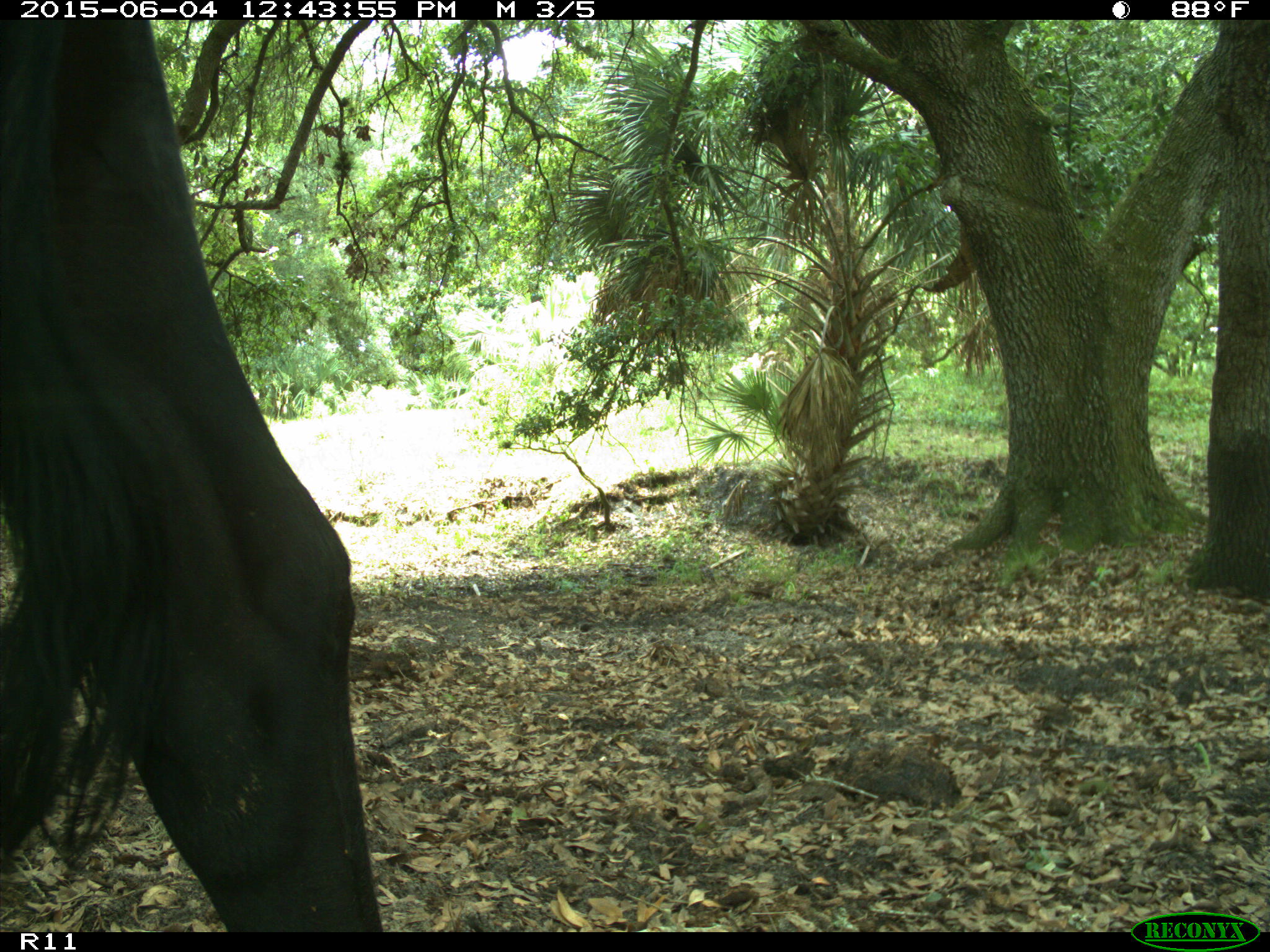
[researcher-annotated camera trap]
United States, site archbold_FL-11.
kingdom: Animalia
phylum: Chordata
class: Mammalia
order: Artiodactyla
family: Bovidae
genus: Bos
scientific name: Bos taurus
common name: domestic cow